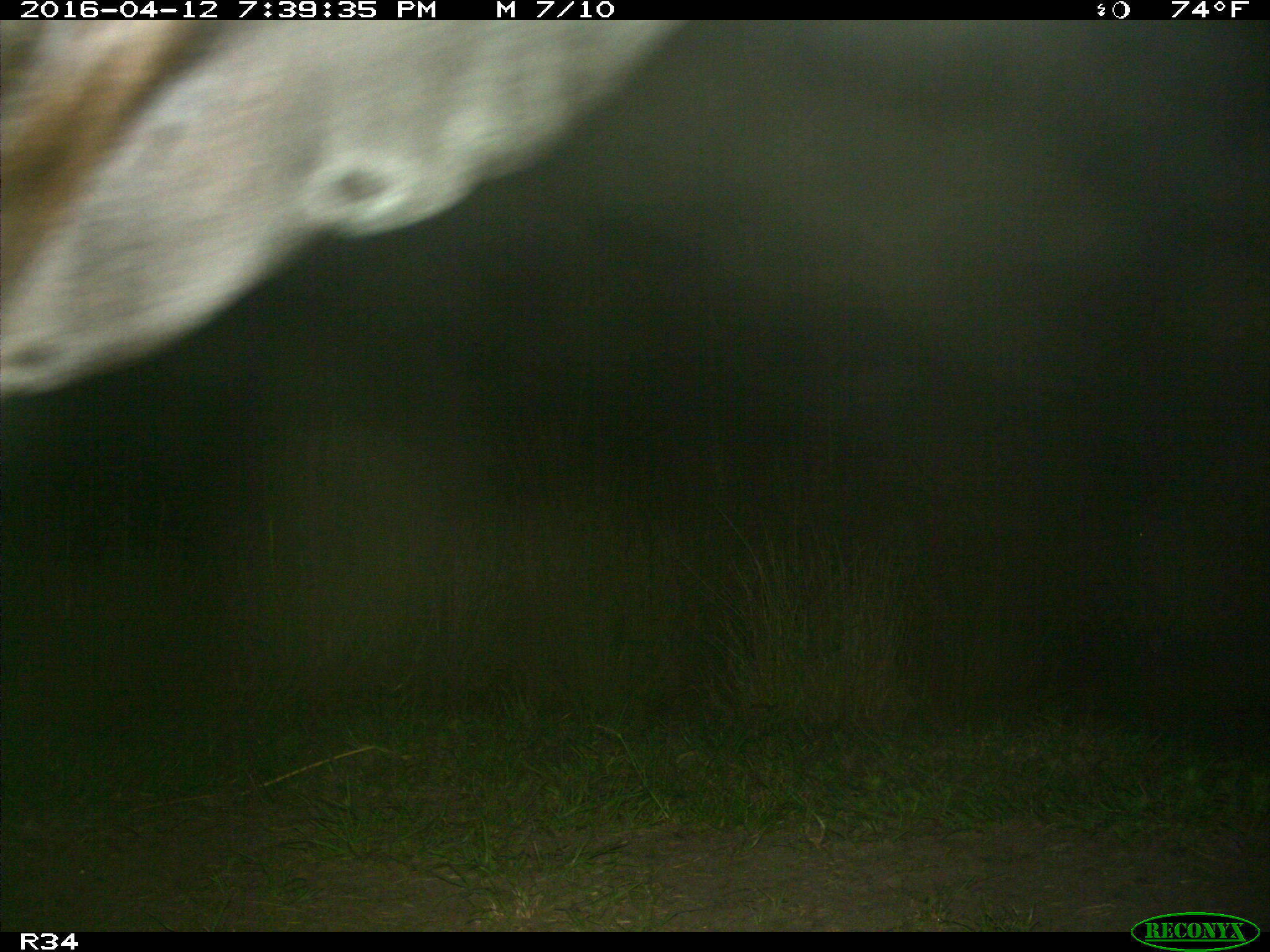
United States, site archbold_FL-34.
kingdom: Animalia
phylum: Chordata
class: Mammalia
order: Artiodactyla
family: Bovidae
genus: Bos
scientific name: Bos taurus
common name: domestic cow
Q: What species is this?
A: Bos taurus (domestic cow).